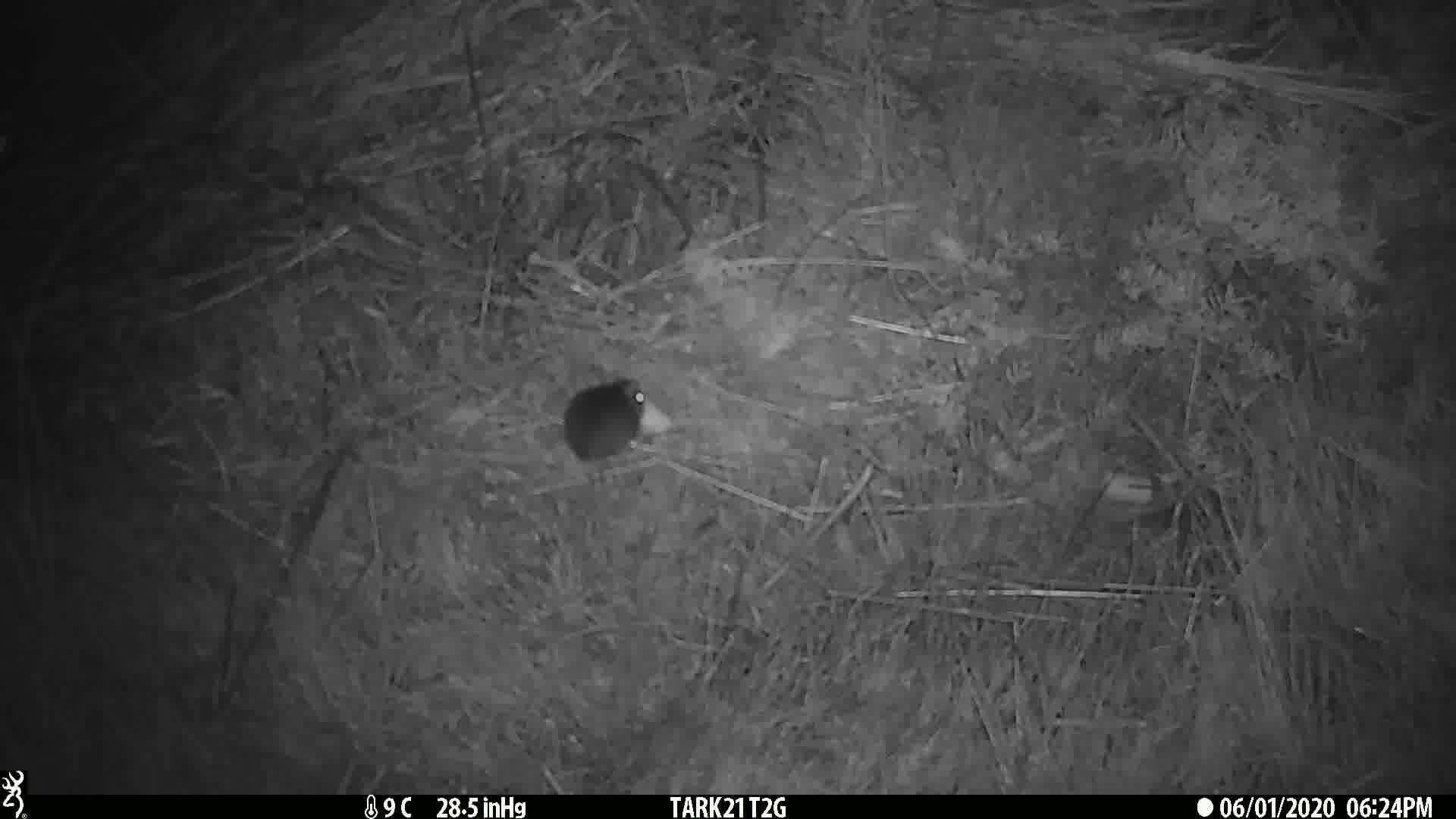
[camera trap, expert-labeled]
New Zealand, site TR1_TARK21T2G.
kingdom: Animalia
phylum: Chordata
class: Mammalia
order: Rodentia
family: Muridae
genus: Mus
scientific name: Mus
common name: mouse